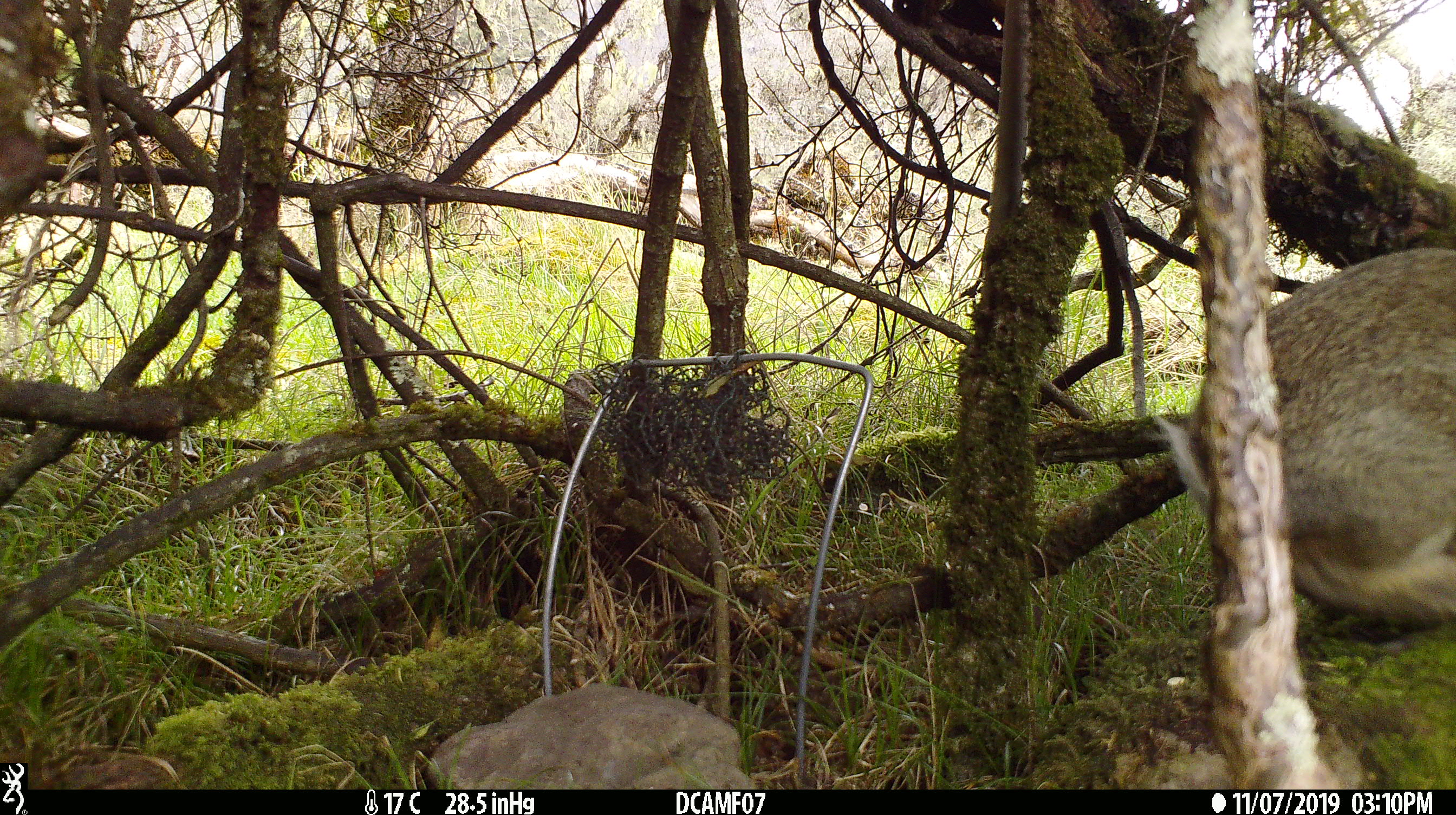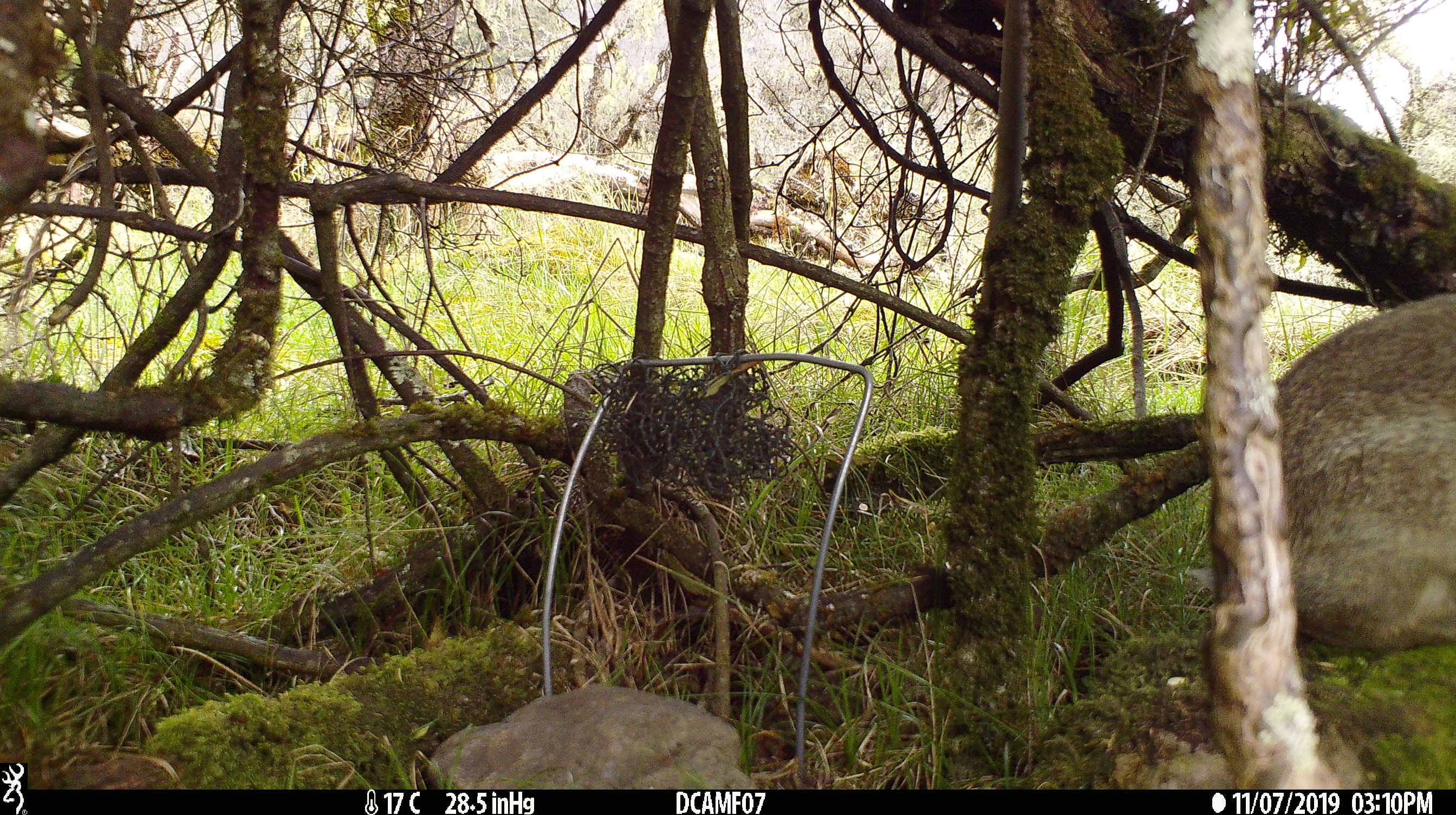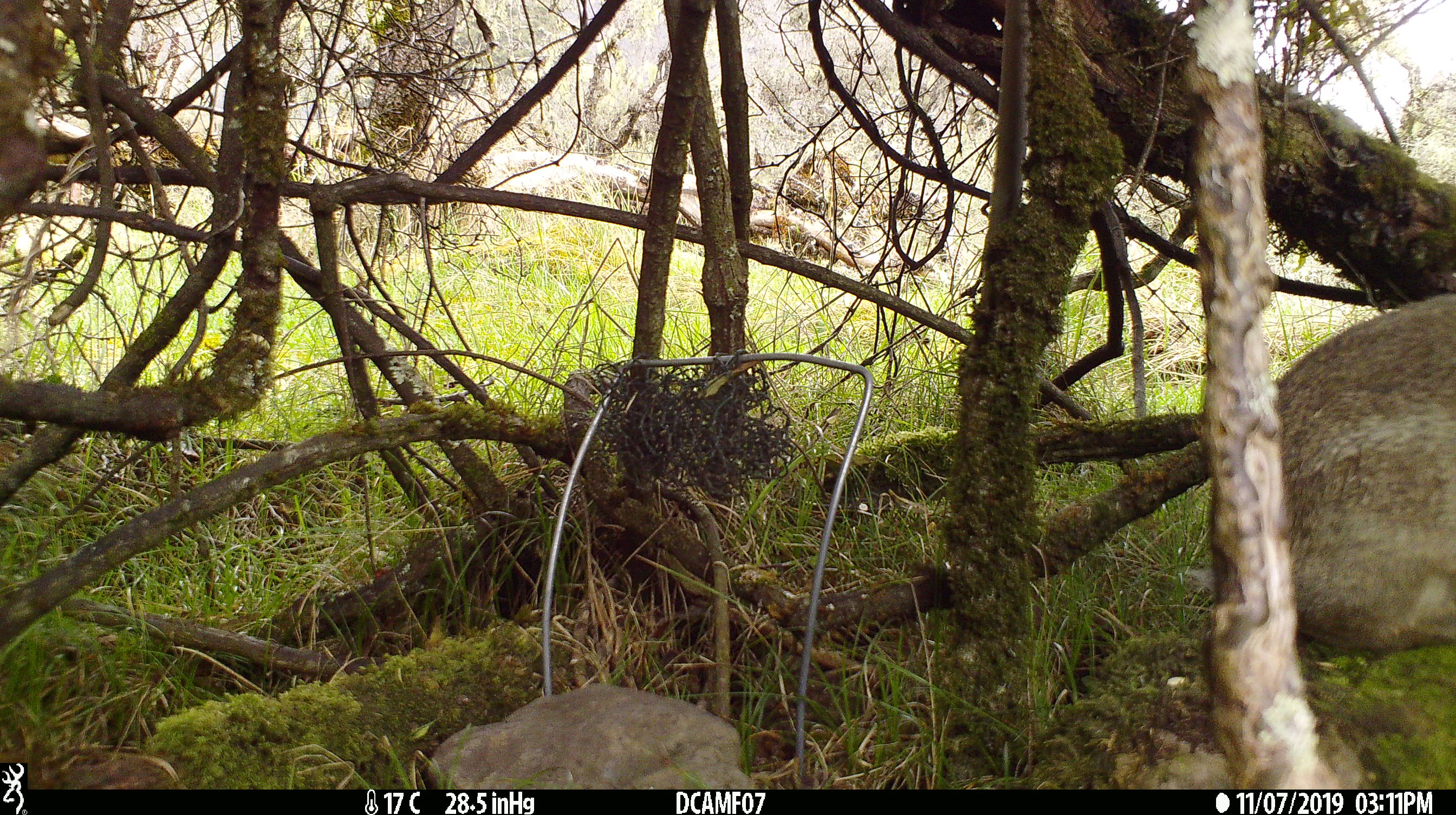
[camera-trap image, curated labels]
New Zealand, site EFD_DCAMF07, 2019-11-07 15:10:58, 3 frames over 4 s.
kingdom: Animalia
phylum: Chordata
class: Mammalia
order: Lagomorpha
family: Leporidae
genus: Oryctolagus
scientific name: Oryctolagus cuniculus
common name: european rabbit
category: rabbit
Rabbit (european rabbit) (Oryctolagus cuniculus).